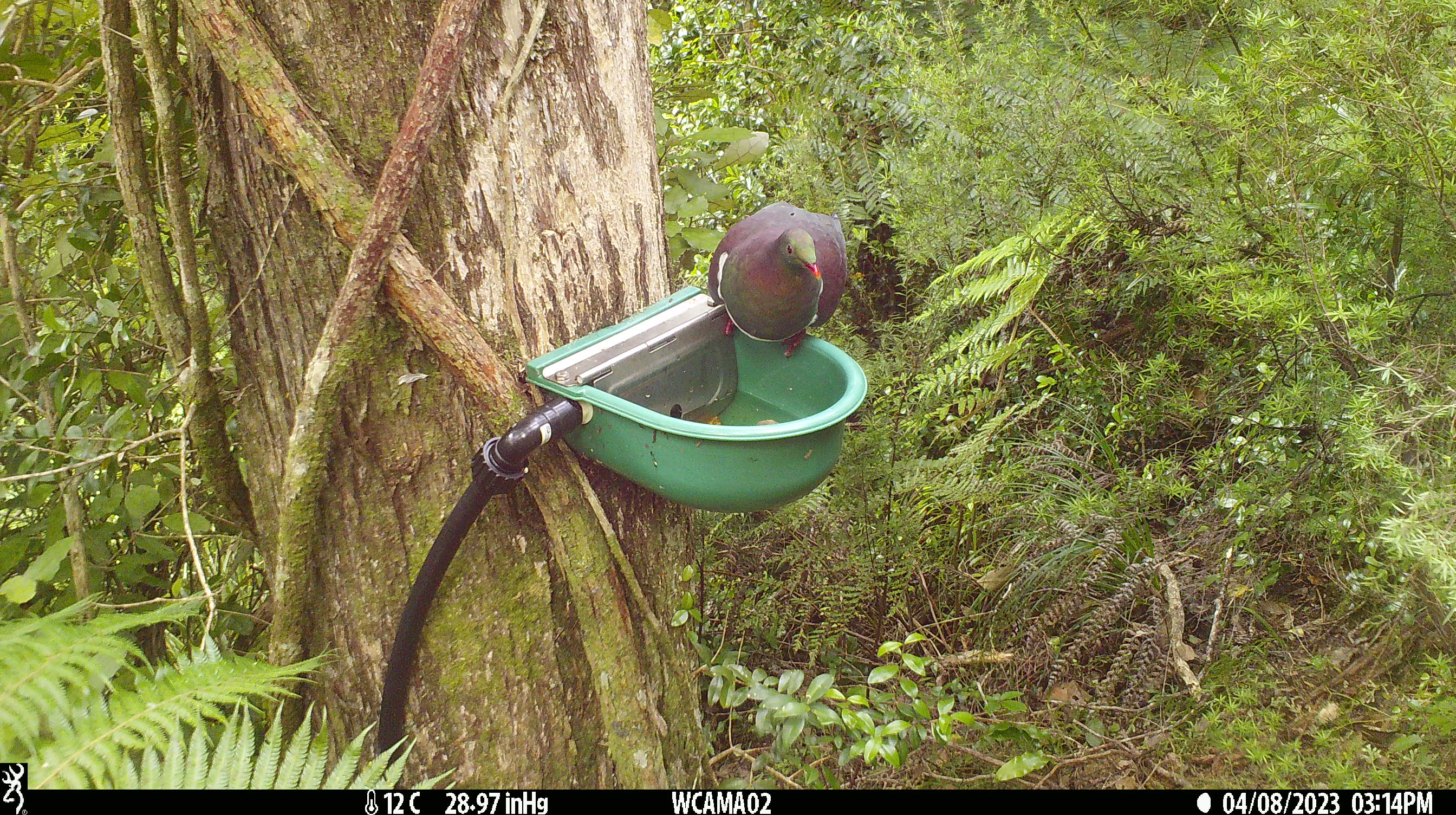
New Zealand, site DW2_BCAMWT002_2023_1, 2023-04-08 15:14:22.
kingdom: Animalia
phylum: Chordata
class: Aves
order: Columbiformes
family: Columbidae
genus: Hemiphaga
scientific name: Hemiphaga novaeseelandiae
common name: new zealand pigeon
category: kereru